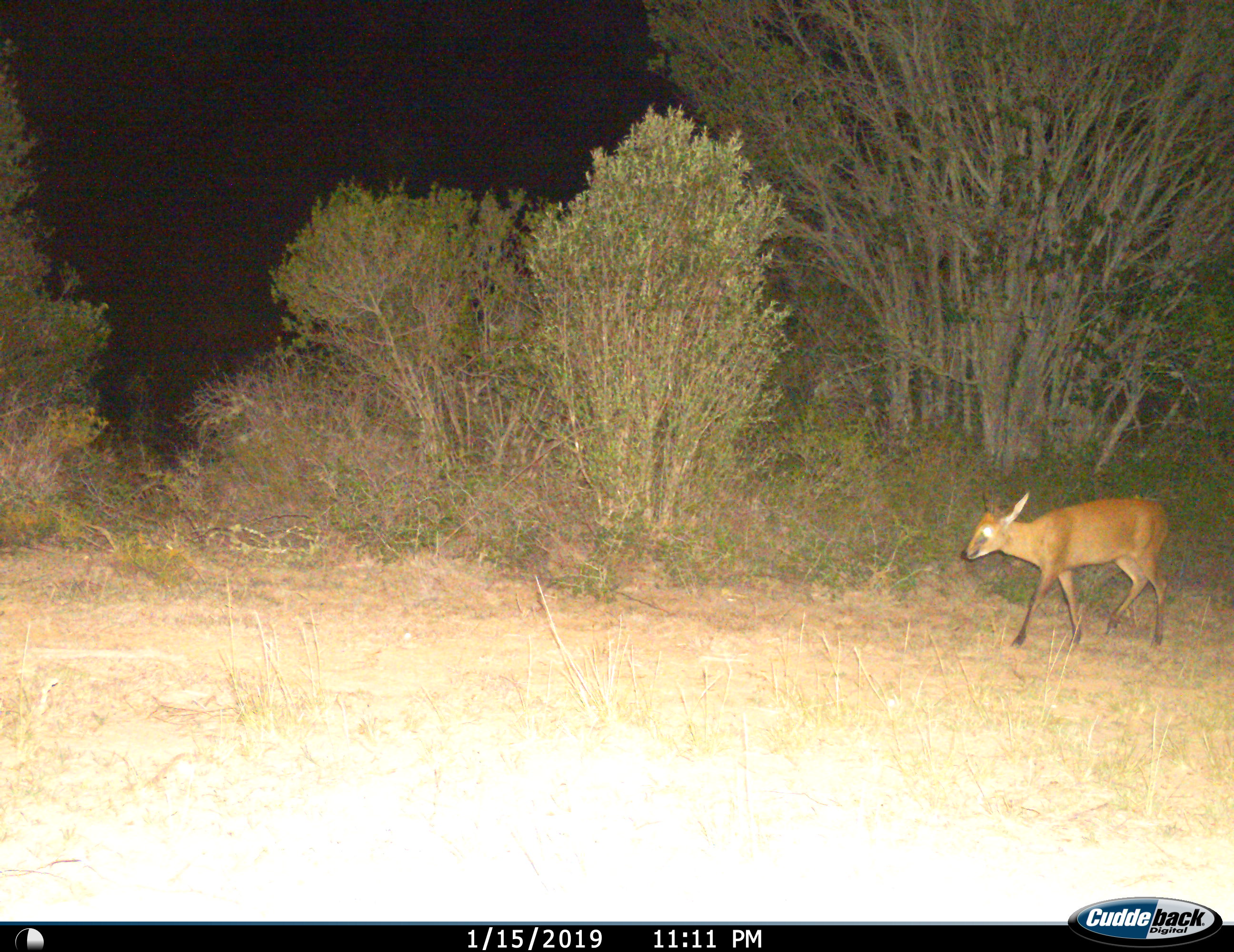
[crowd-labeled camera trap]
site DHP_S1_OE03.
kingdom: Animalia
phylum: Chordata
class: Mammalia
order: Artiodactyla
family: Bovidae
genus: Sylvicapra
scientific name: Sylvicapra grimmia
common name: common duiker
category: duikercommongrey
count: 1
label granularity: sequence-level